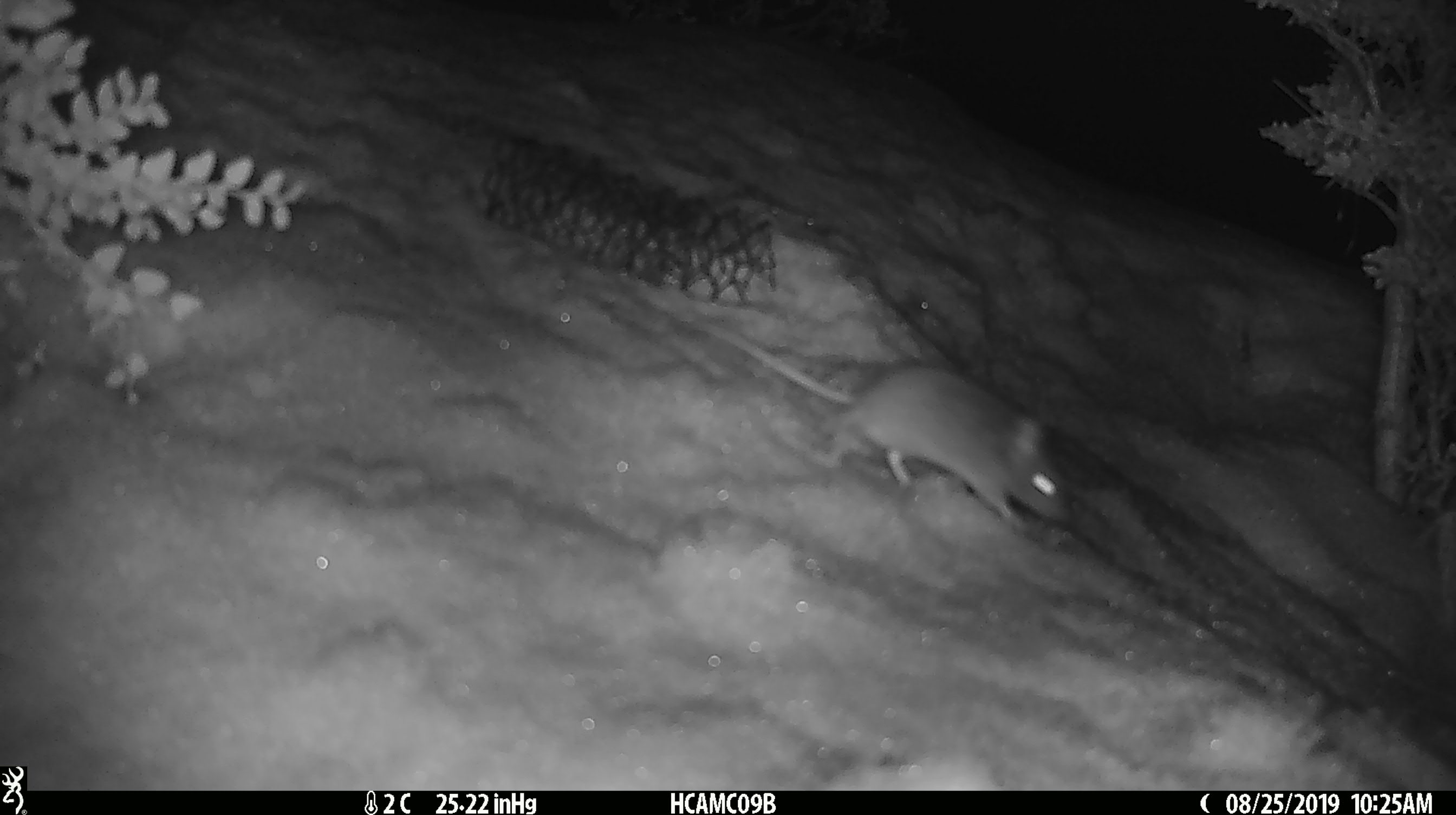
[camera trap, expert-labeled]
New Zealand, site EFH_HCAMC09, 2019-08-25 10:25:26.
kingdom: Animalia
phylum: Chordata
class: Mammalia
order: Rodentia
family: Muridae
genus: Mus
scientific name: Mus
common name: mouse